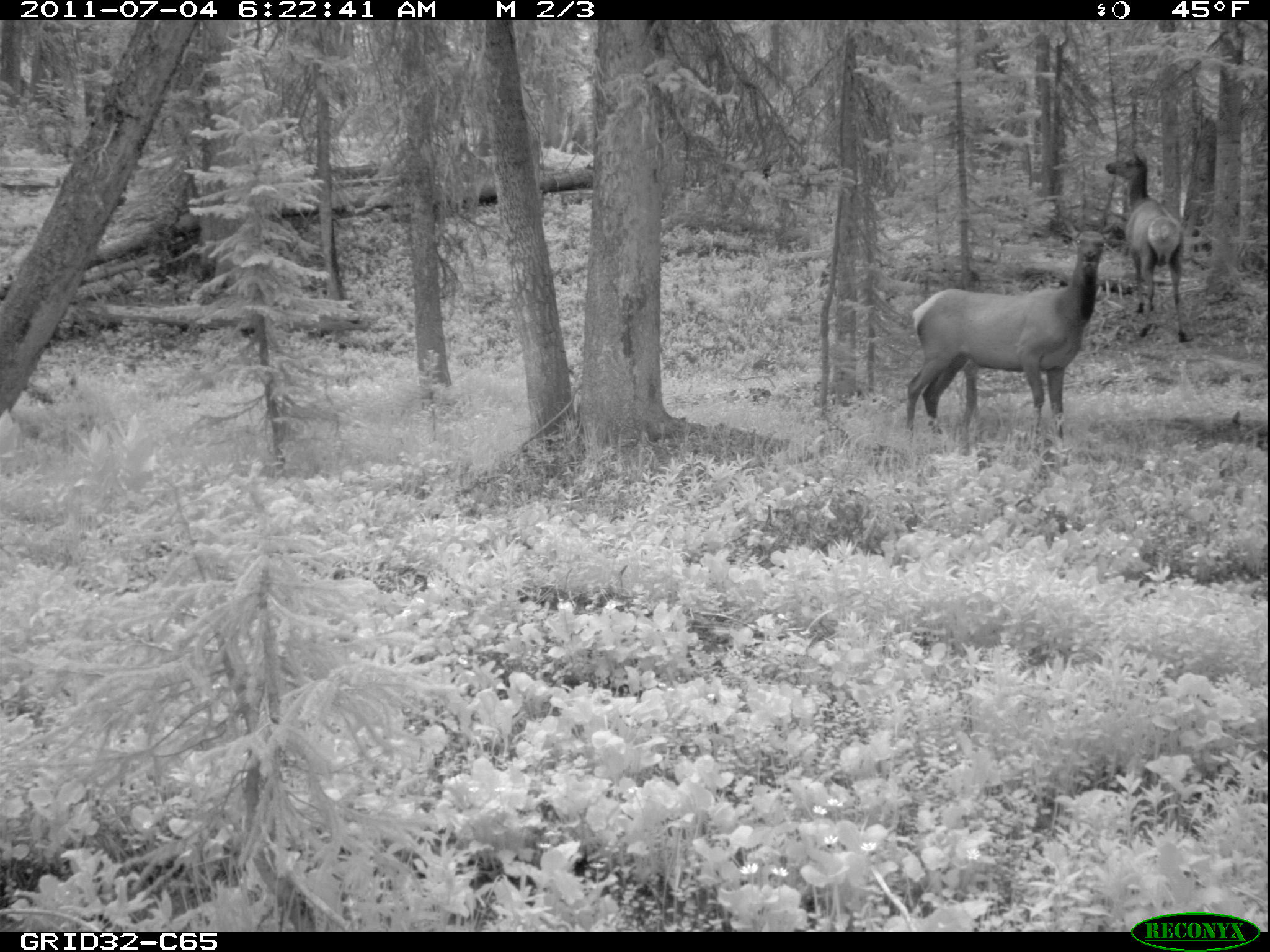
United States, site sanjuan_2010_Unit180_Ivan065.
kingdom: Animalia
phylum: Chordata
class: Mammalia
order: Artiodactyla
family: Cervidae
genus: Cervus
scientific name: Cervus elaphus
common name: red deer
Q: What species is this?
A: Cervus elaphus (red deer).